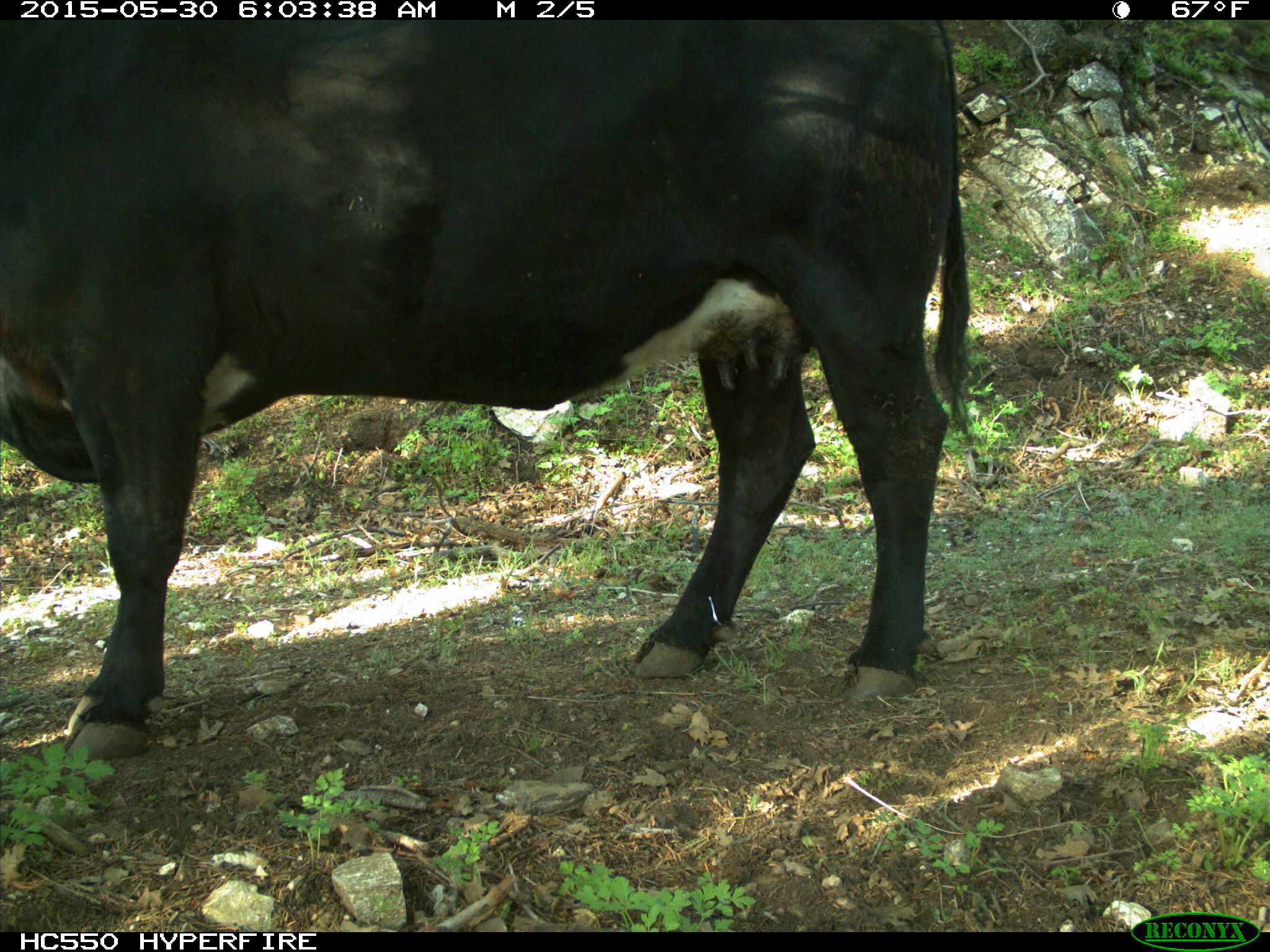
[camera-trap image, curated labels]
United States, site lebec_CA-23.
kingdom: Animalia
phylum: Chordata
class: Mammalia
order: Artiodactyla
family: Bovidae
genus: Bos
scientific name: Bos taurus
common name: domestic cow